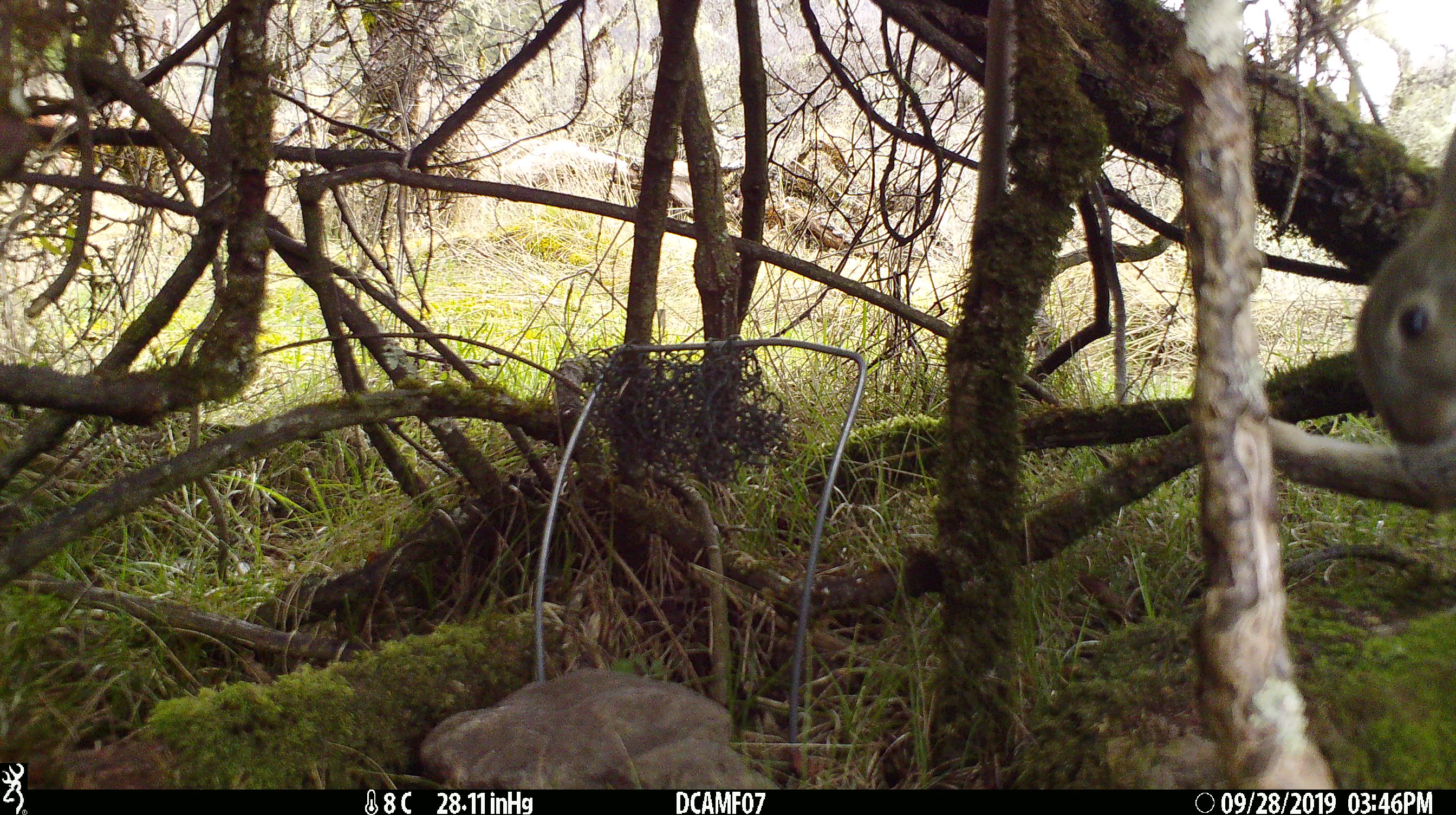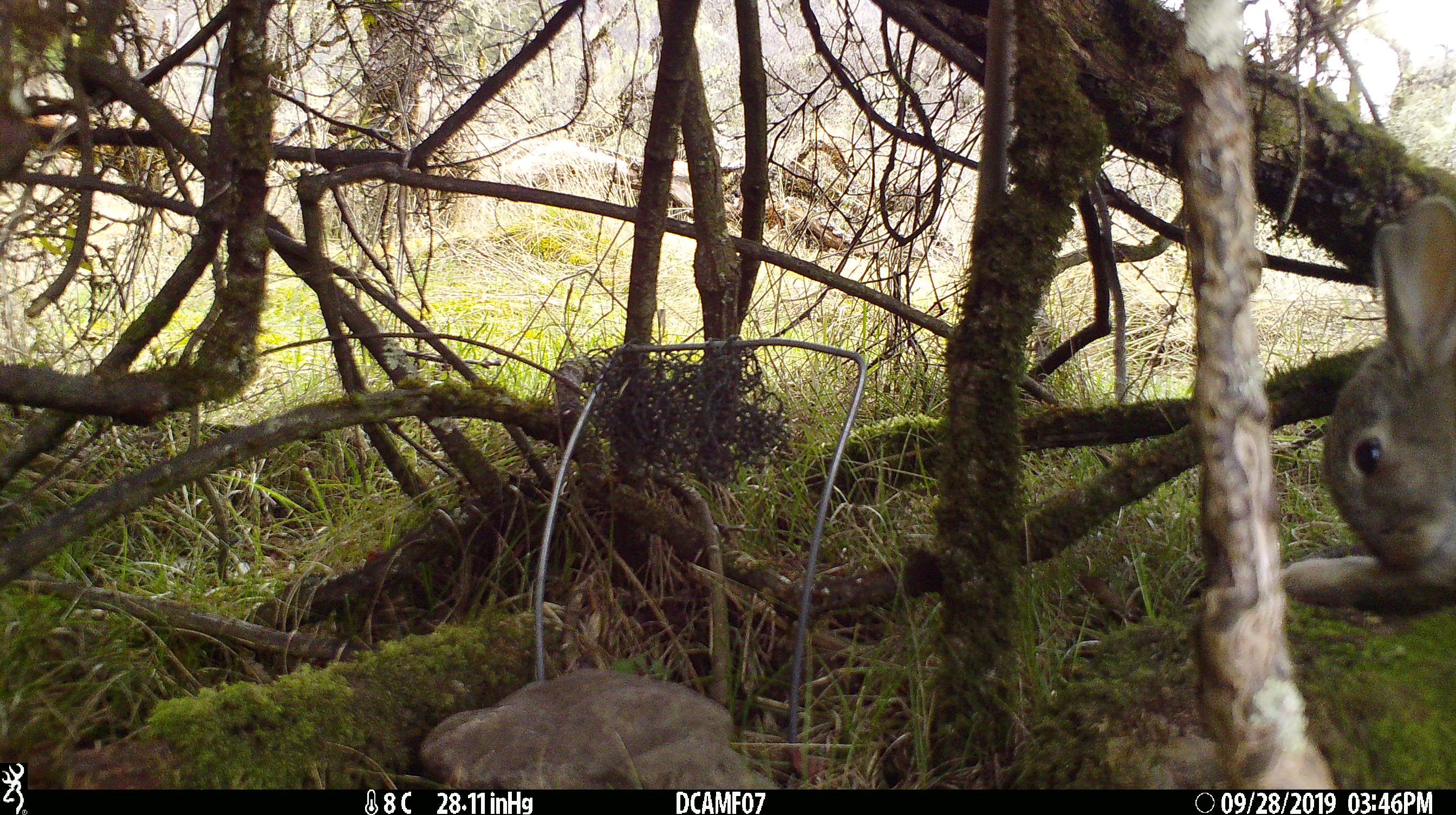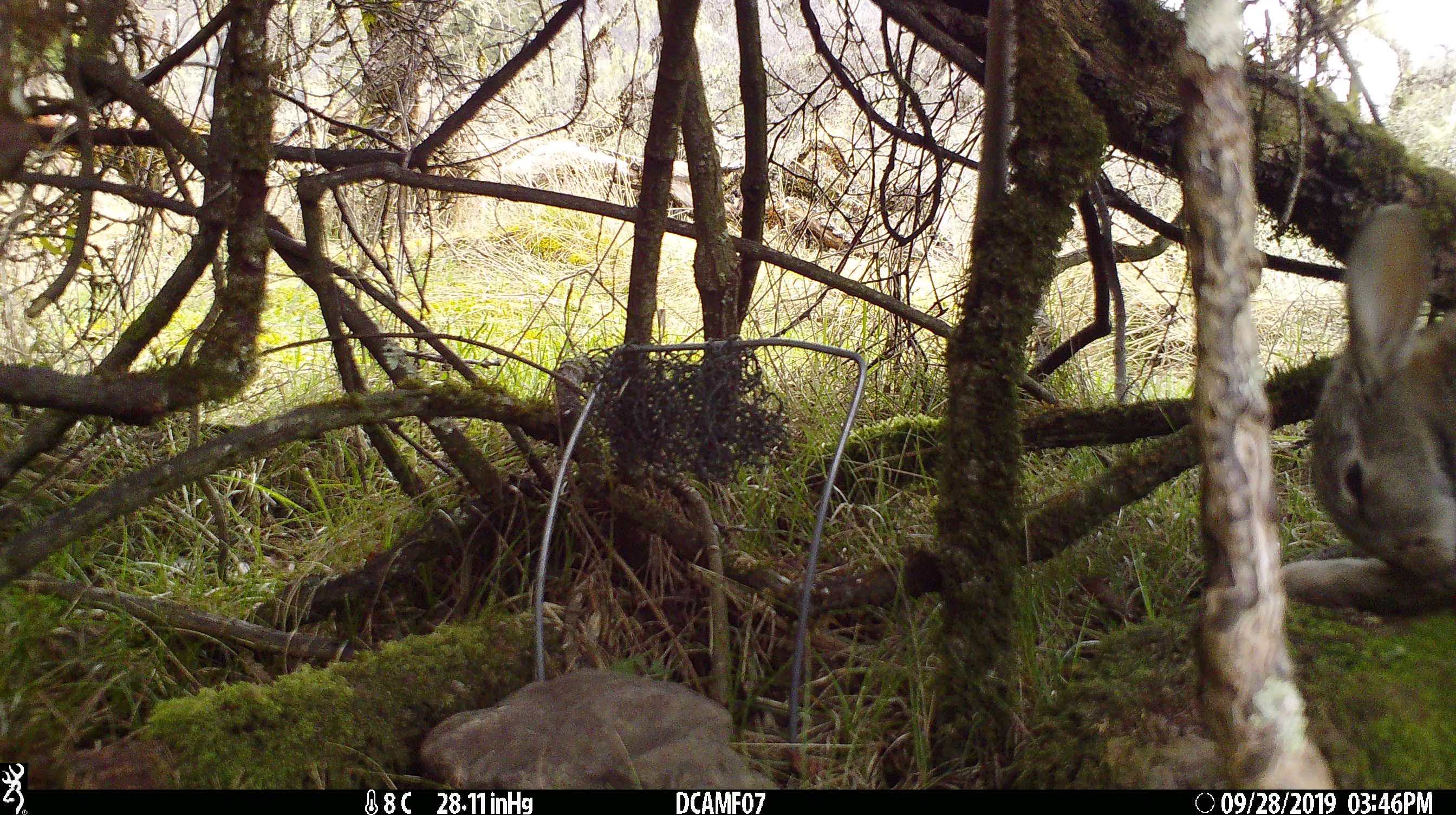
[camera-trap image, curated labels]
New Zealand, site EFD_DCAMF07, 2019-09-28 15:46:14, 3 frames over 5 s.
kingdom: Animalia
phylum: Chordata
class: Mammalia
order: Lagomorpha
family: Leporidae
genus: Oryctolagus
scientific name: Oryctolagus cuniculus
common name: european rabbit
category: rabbit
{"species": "rabbit (european rabbit) (Oryctolagus cuniculus)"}